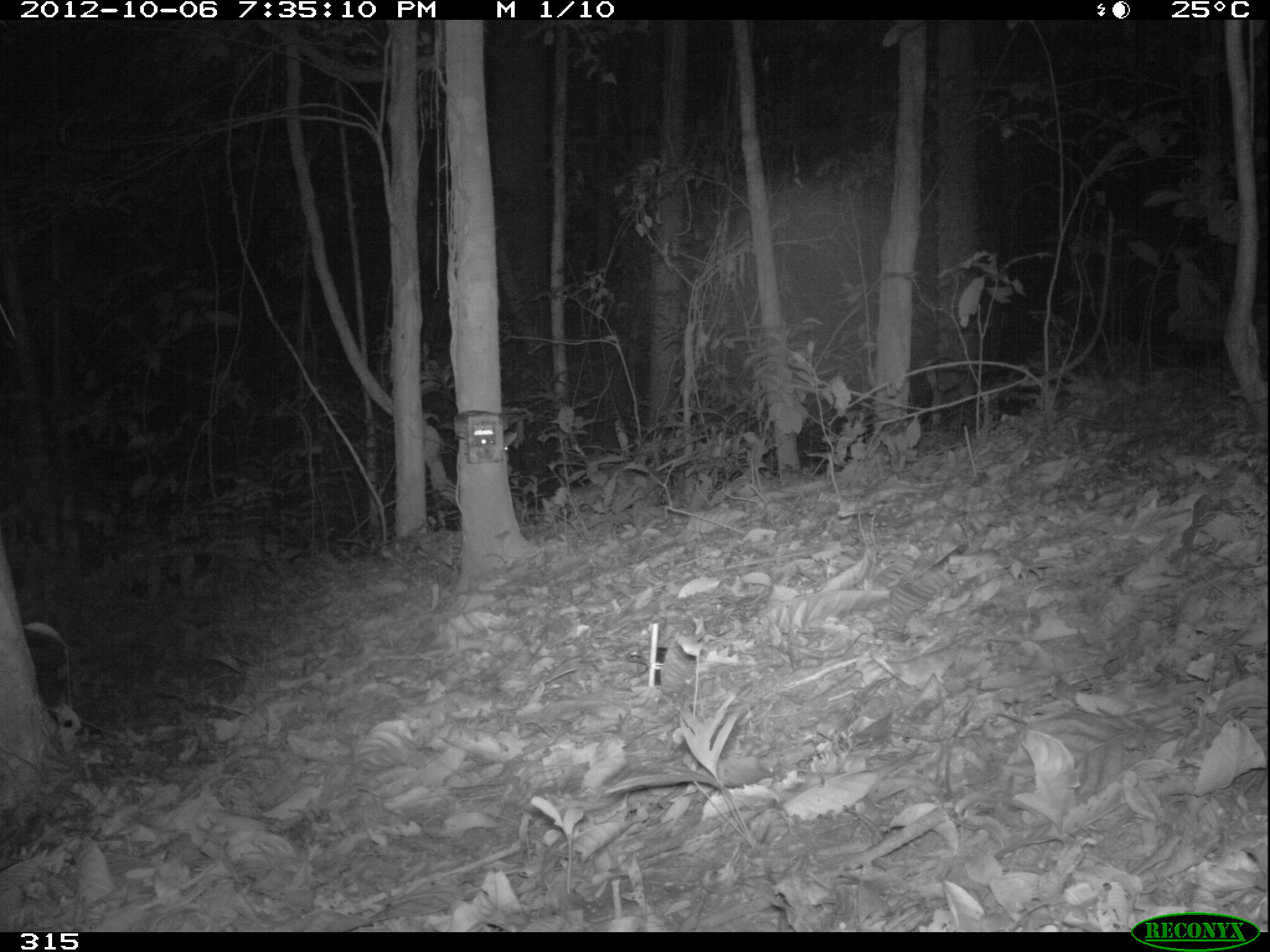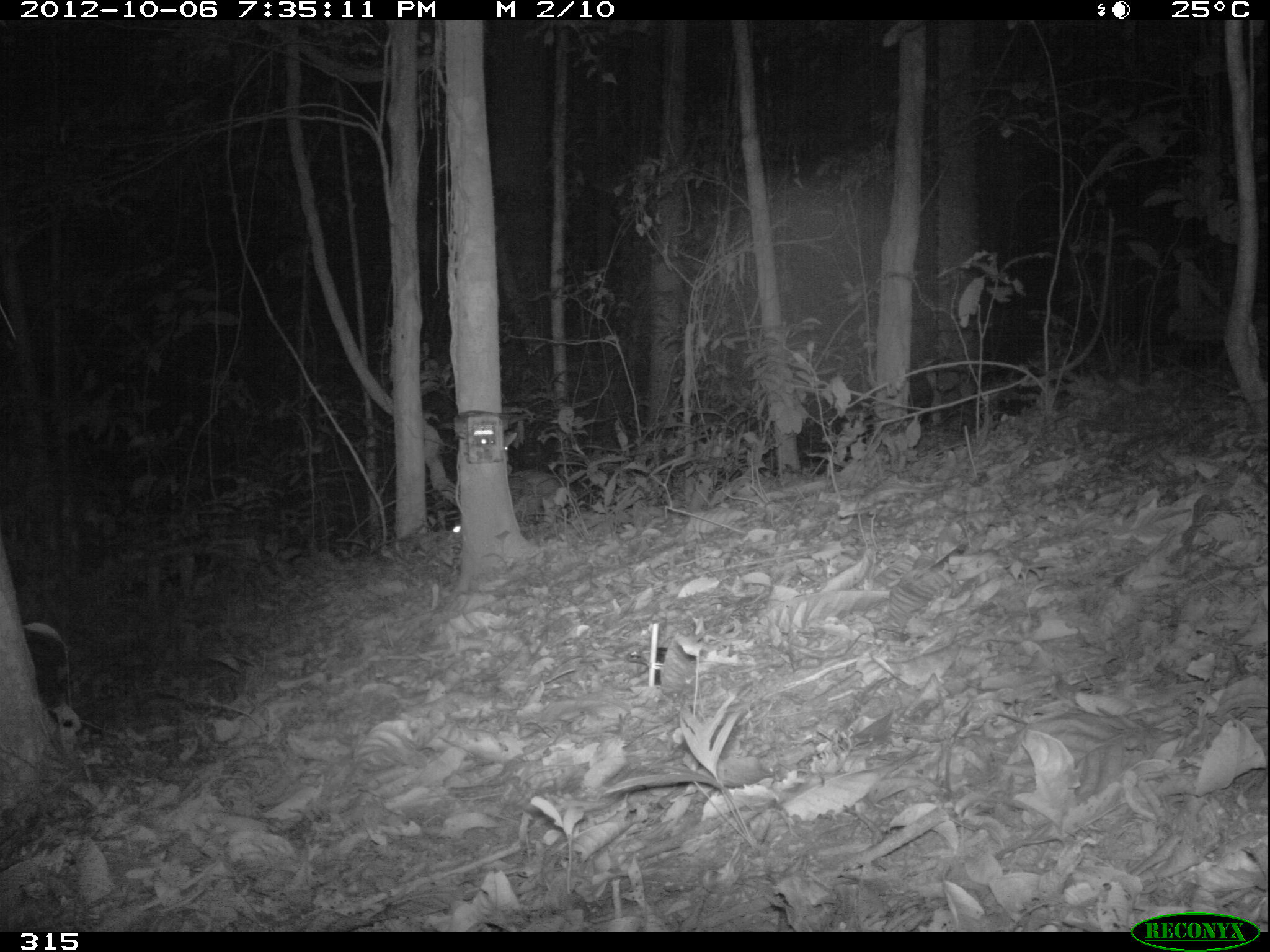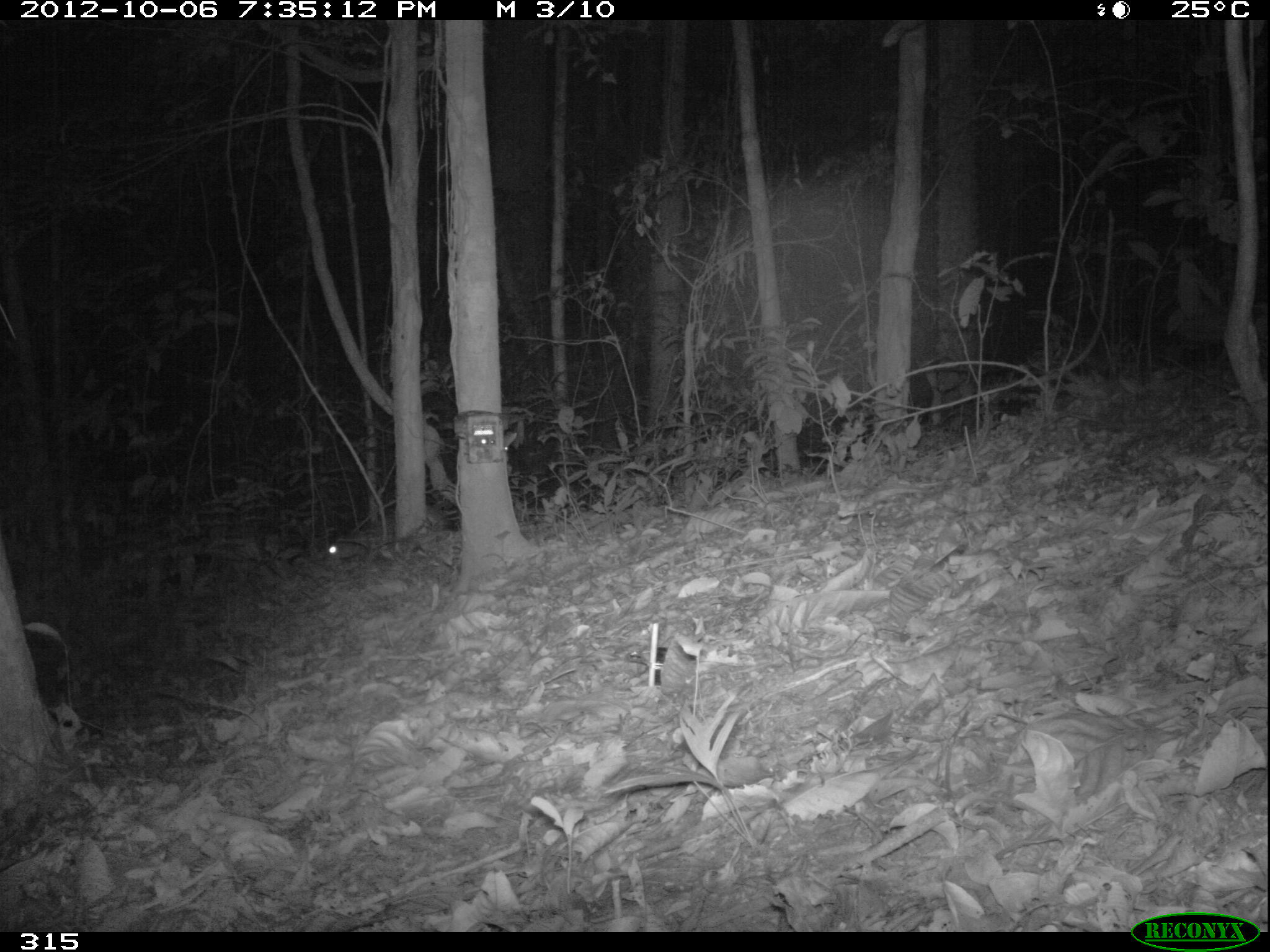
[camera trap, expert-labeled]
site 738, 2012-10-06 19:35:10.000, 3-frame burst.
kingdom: Animalia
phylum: Chordata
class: Mammalia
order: Rodentia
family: Cuniculidae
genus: Cuniculus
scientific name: Cuniculus paca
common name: spotted paca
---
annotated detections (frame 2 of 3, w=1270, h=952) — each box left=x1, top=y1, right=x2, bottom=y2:
cuniculus paca: left=450, top=470, right=559, bottom=541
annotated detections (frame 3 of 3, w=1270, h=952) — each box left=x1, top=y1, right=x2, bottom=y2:
cuniculus paca: left=324, top=501, right=449, bottom=560